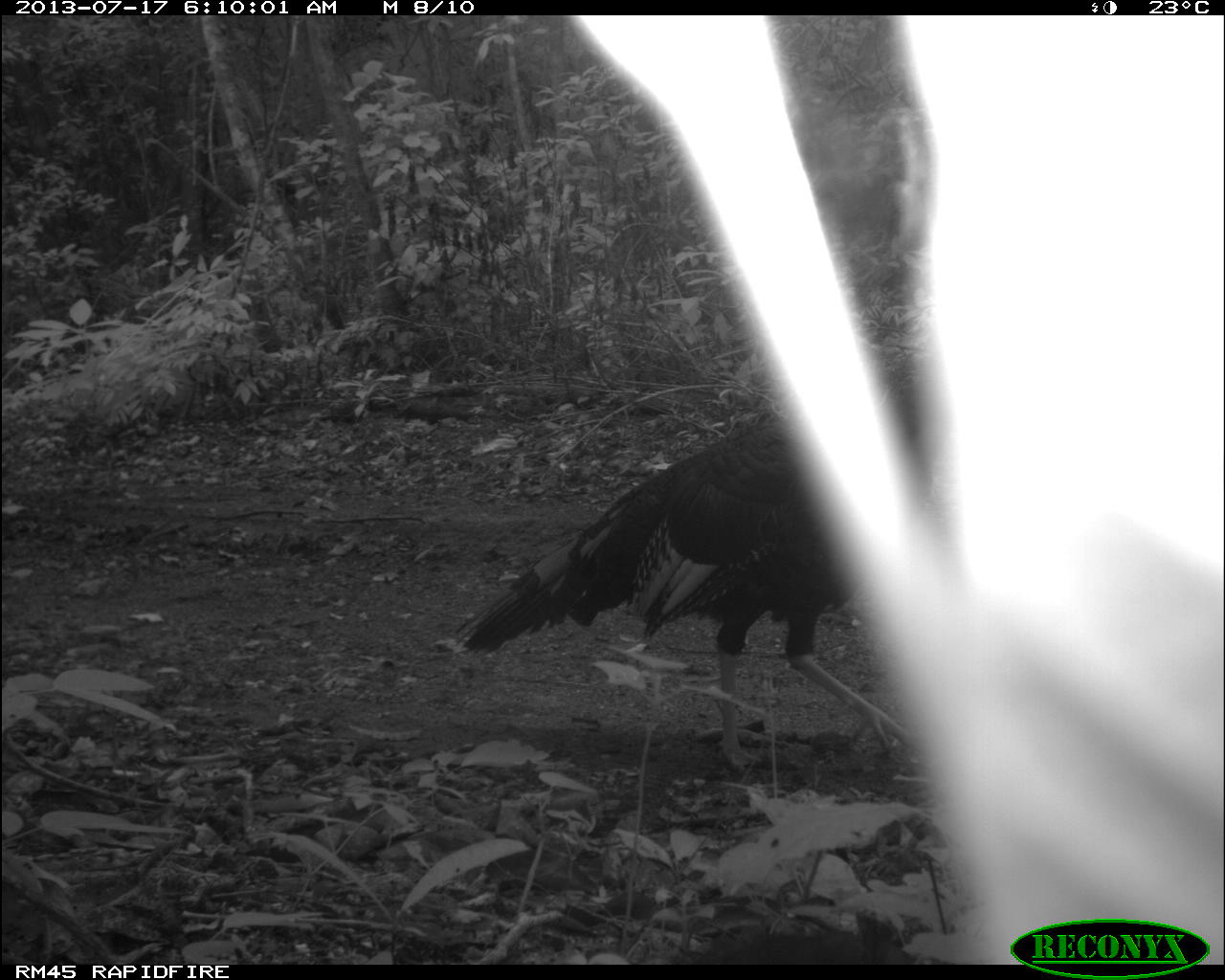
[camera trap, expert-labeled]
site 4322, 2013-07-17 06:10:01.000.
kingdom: Animalia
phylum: Chordata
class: Aves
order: Galliformes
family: Phasianidae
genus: Meleagris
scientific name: Meleagris ocellata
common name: ocellated turkey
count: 1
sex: male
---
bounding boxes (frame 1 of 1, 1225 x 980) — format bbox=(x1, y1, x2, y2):
meleagris ocellata: bbox=(450, 372, 929, 775)